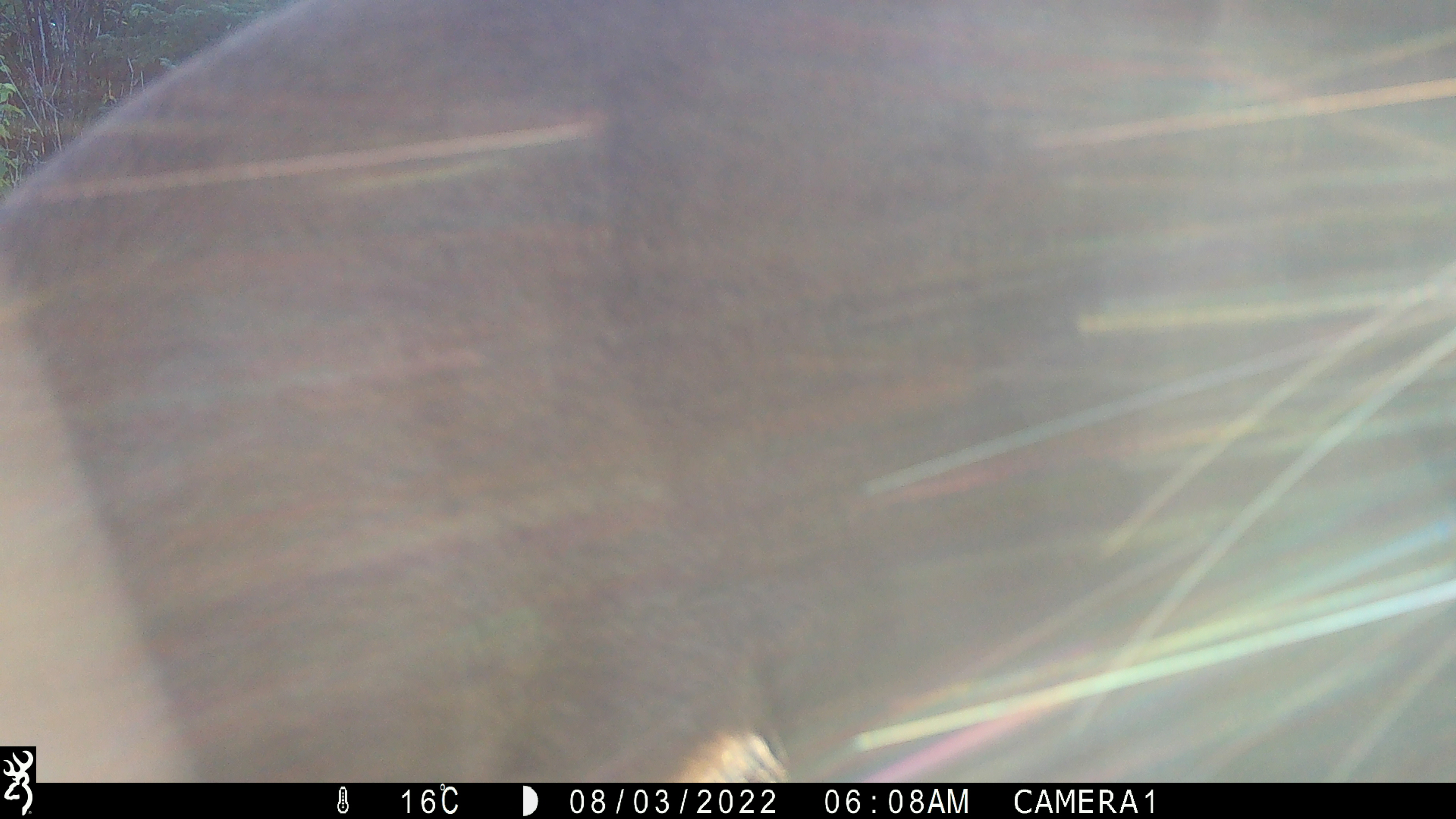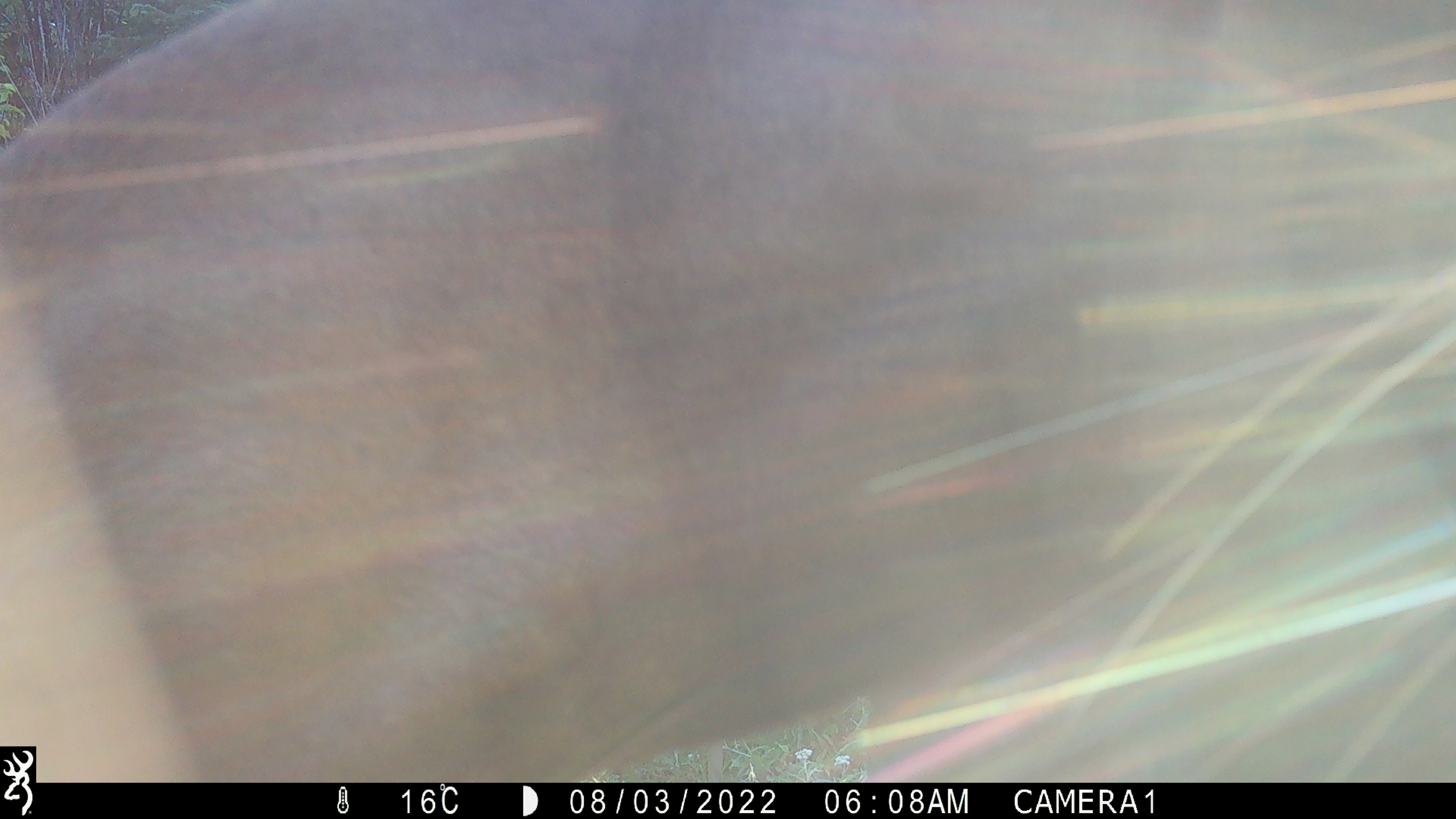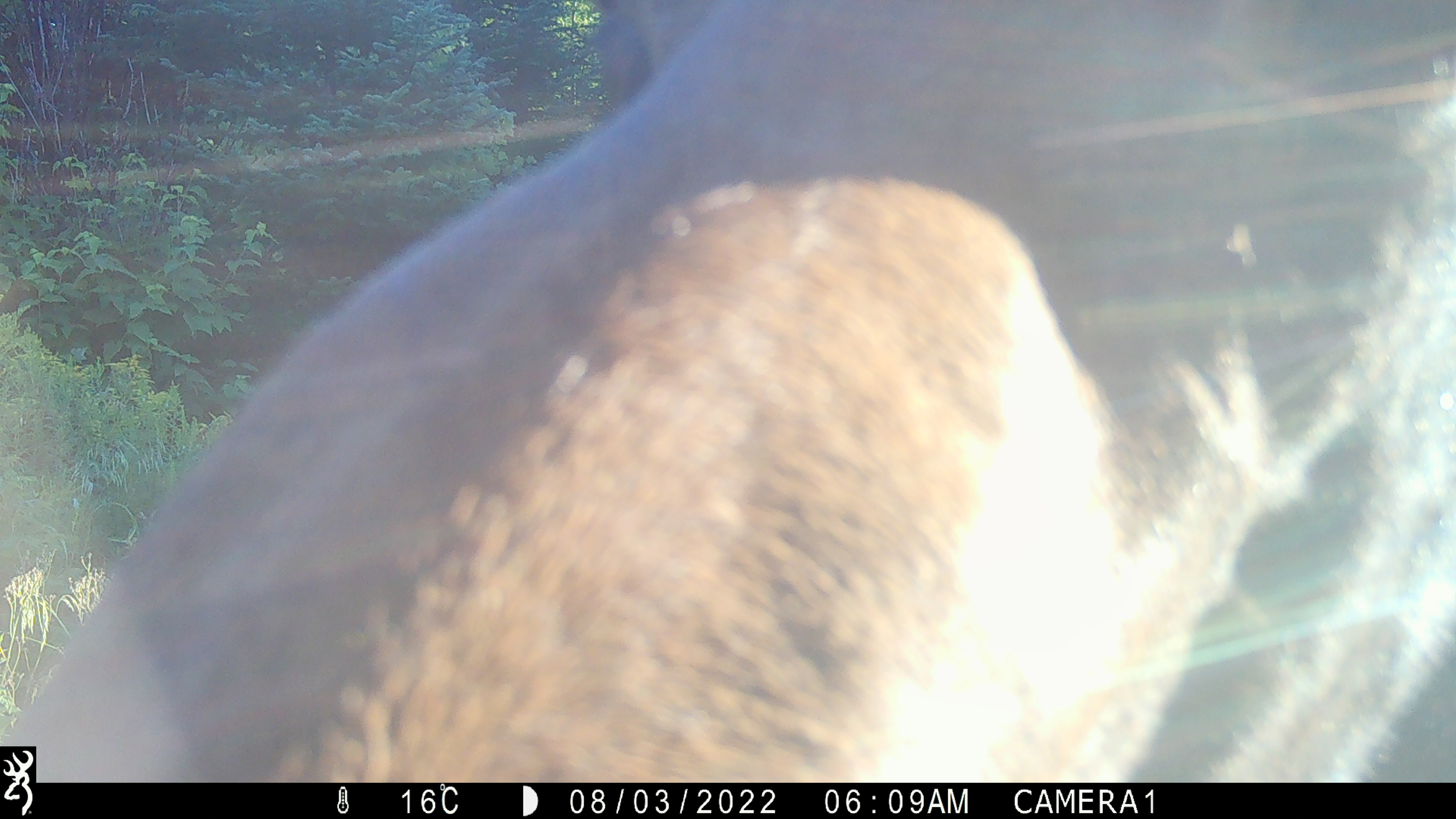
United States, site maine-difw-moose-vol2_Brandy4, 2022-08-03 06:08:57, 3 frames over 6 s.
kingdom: Animalia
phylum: Chordata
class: Mammalia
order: Artiodactyla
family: Cervidae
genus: Alces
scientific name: Alces alces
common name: moose